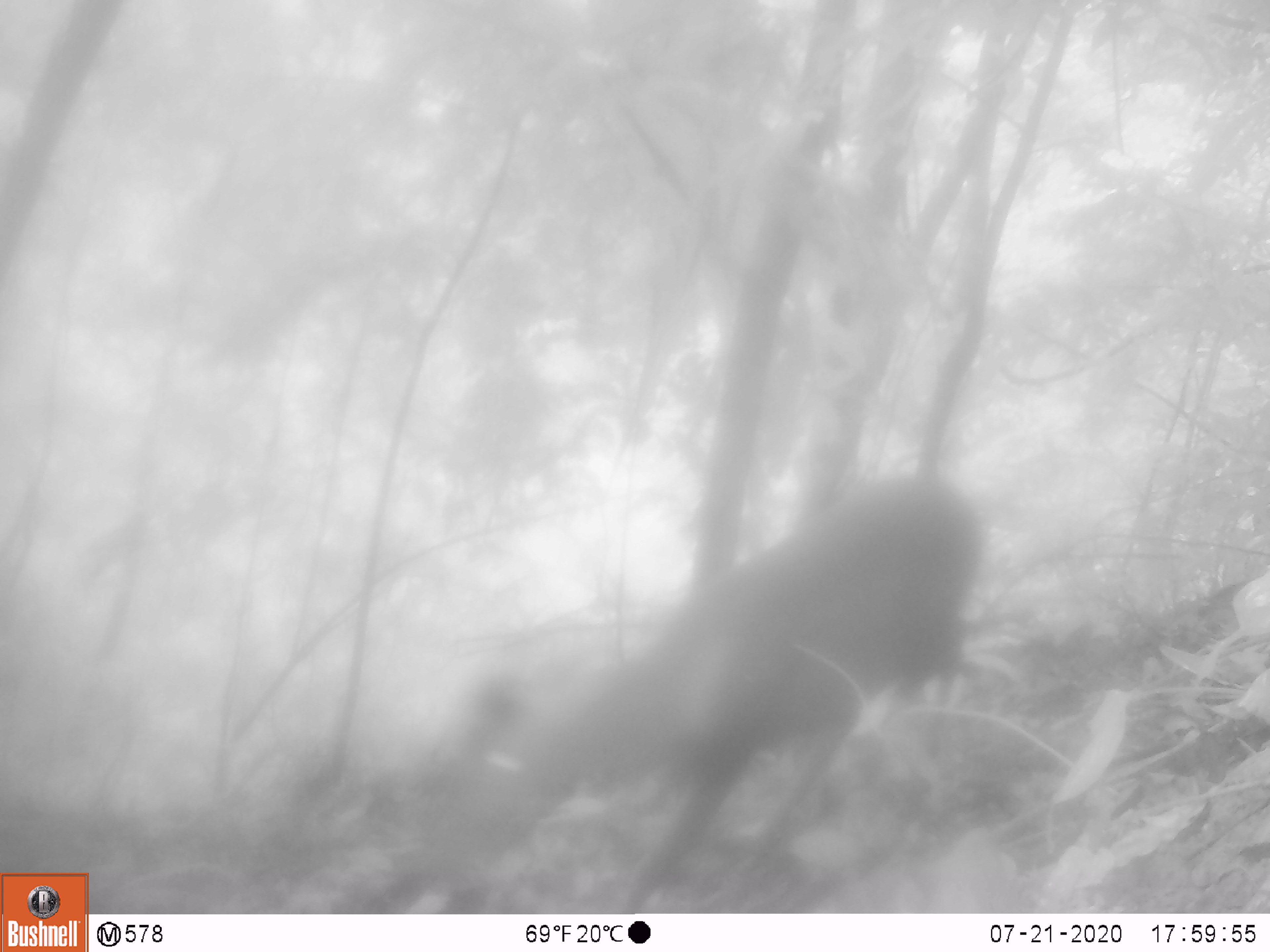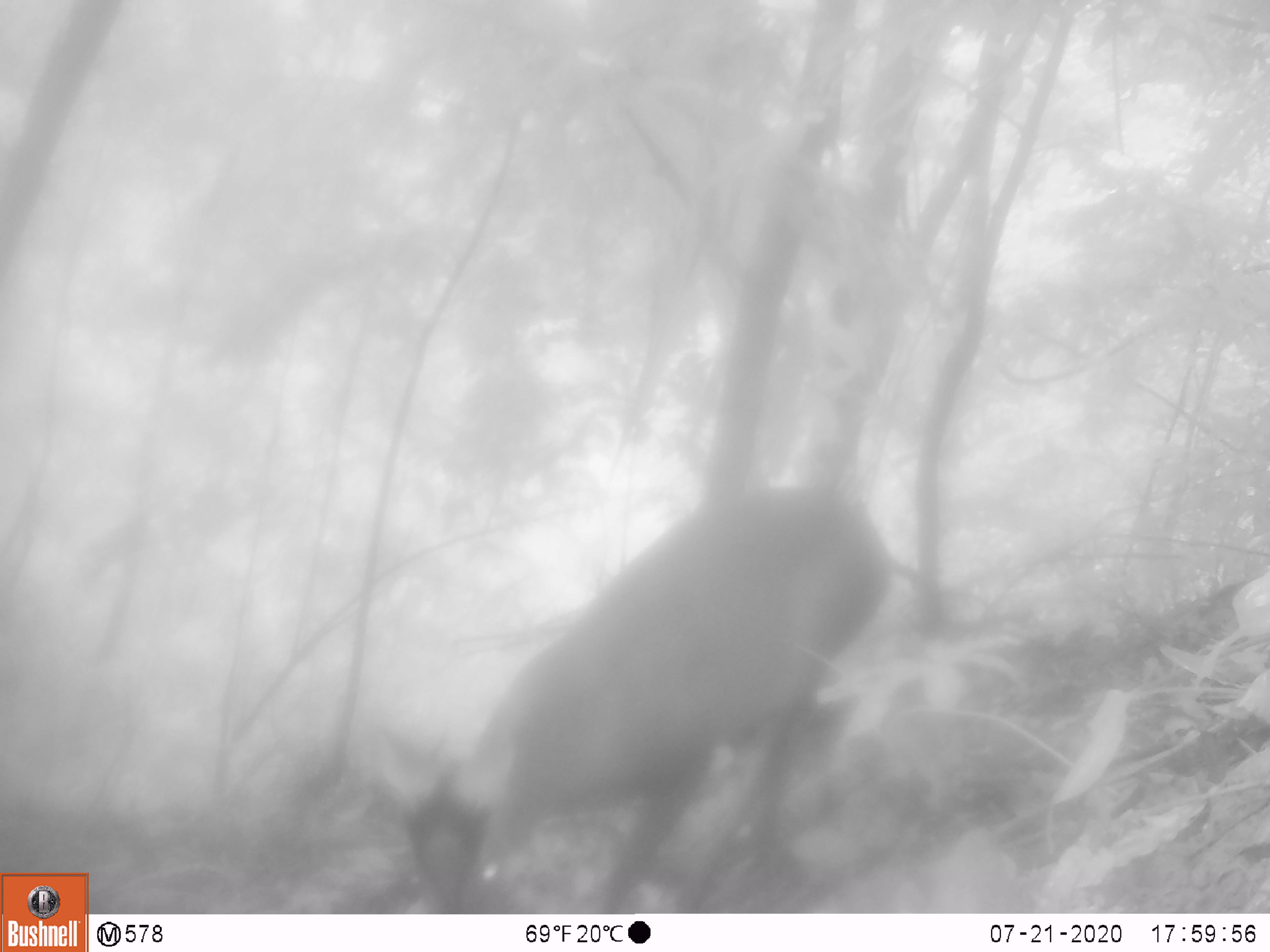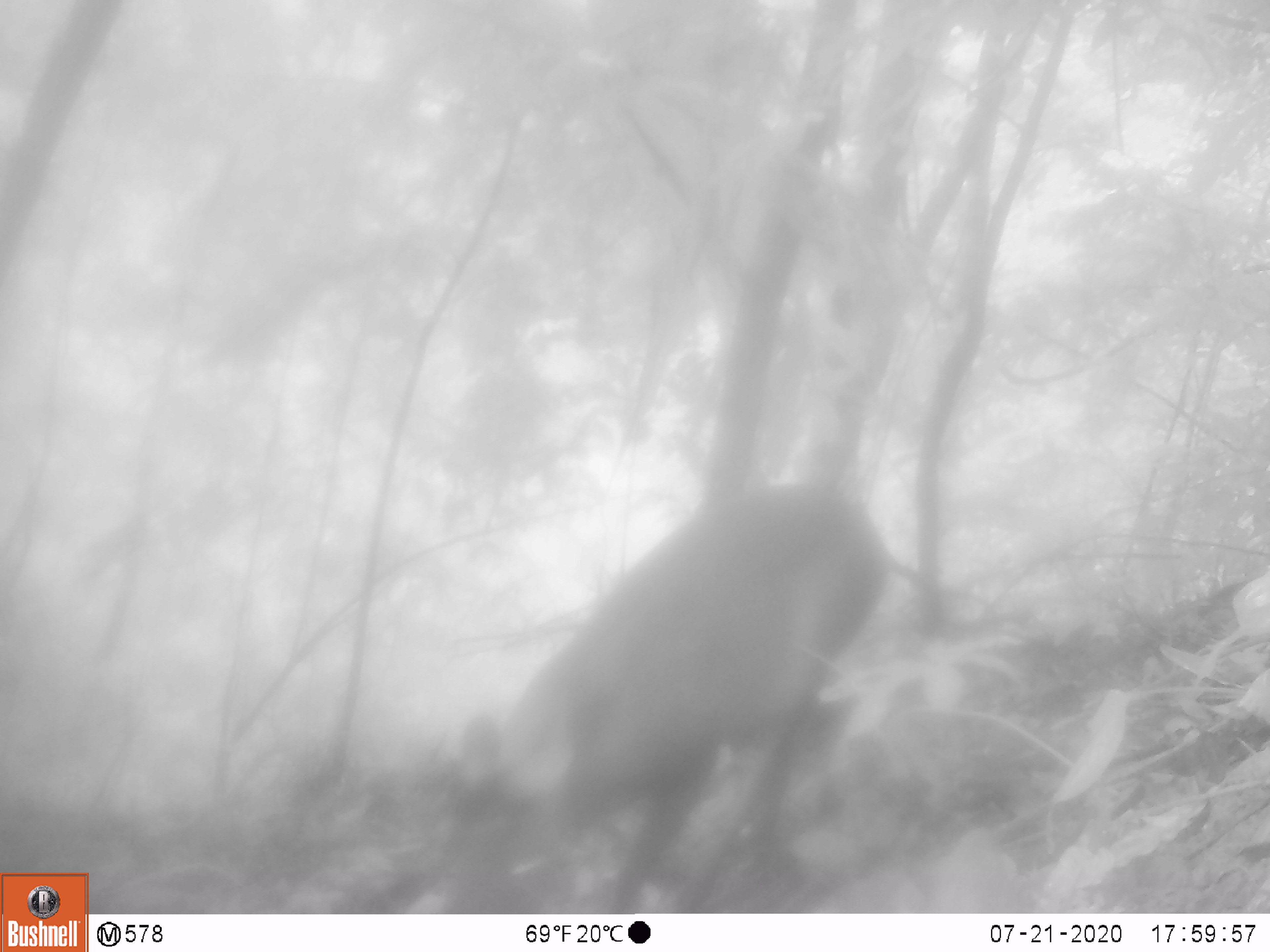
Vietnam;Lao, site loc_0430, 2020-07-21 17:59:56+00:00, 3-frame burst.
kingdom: Animalia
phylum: Chordata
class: Mammalia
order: Artiodactyla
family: Cervidae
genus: Muntiacus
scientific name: Muntiacus rooseveltorum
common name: roosevelt's muntjac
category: roosevelts muntjac group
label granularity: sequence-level